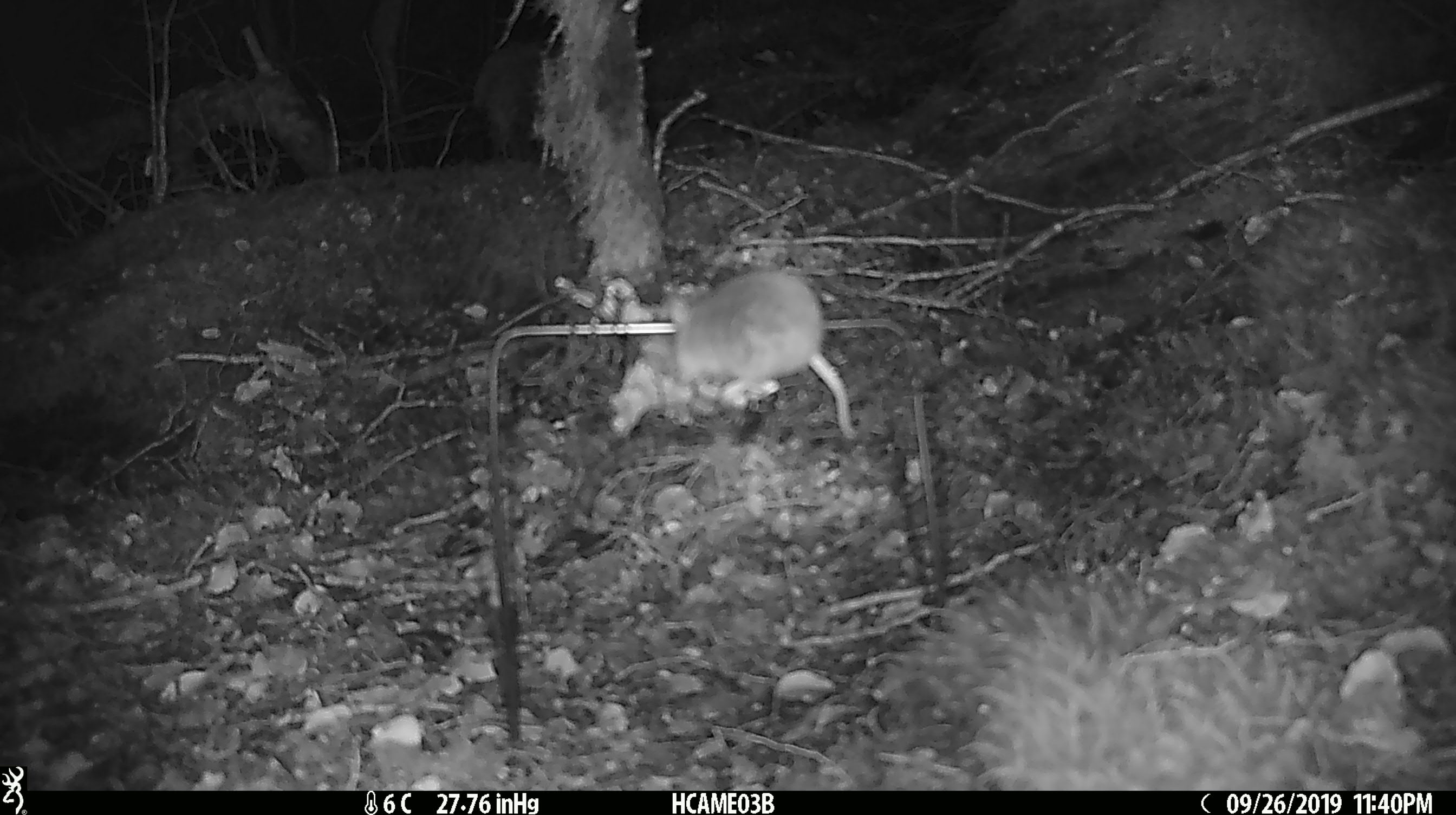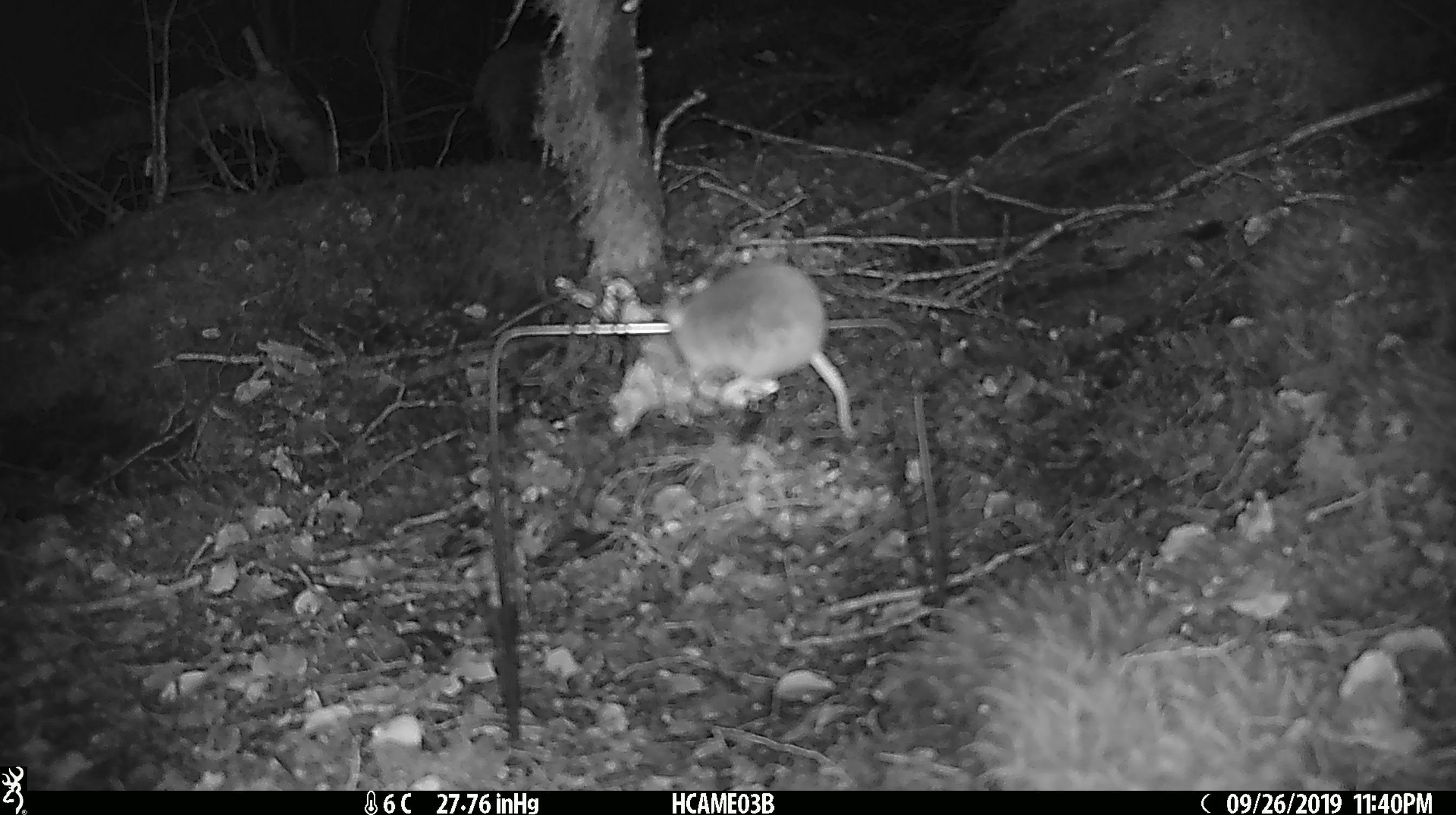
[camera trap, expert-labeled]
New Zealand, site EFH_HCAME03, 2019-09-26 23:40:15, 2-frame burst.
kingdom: Animalia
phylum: Chordata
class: Mammalia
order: Rodentia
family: Muridae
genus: Mus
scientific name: Mus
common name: mouse